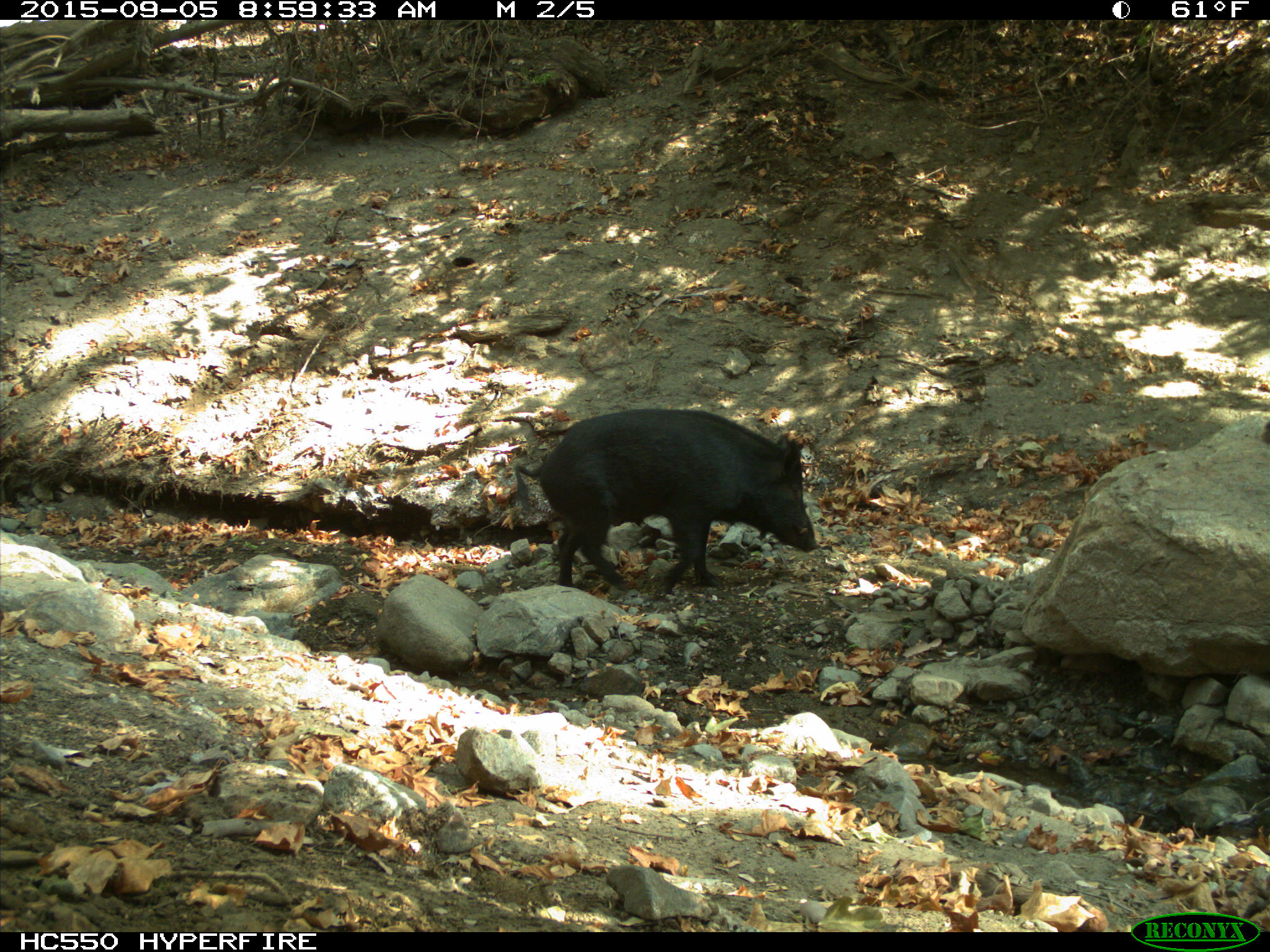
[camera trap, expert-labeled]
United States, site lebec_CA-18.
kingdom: Animalia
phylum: Chordata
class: Mammalia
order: Artiodactyla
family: Suidae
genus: Sus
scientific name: Sus scrofa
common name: wild boar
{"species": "Sus scrofa (wild boar)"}